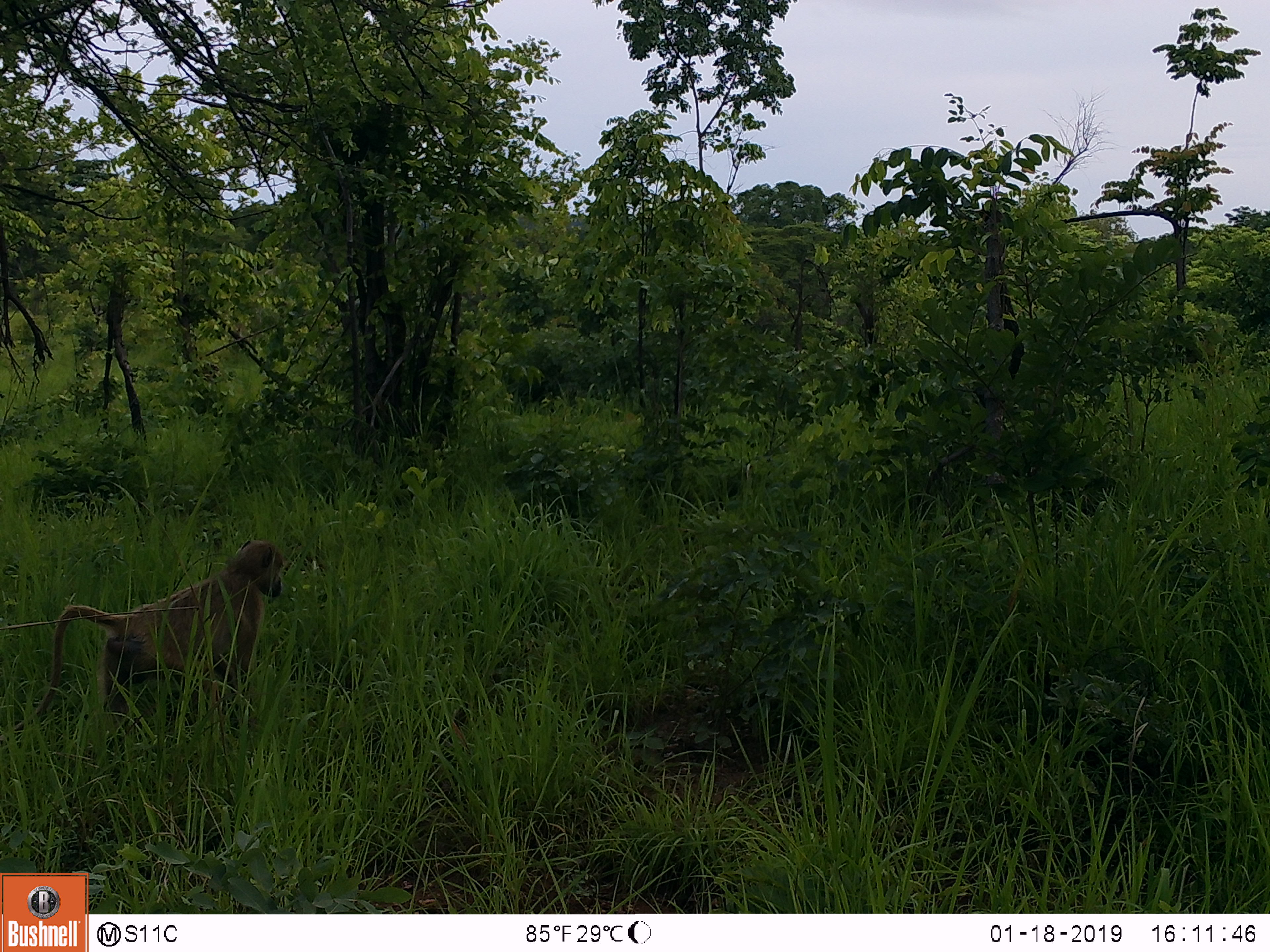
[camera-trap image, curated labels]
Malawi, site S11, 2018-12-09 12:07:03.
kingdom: Animalia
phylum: Chordata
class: Mammalia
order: Primates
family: Cercopithecidae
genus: Papio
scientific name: Papio cynocephalus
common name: yellow baboon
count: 1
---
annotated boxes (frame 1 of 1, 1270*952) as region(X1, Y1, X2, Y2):
yellow baboon: region(8, 519, 298, 761)